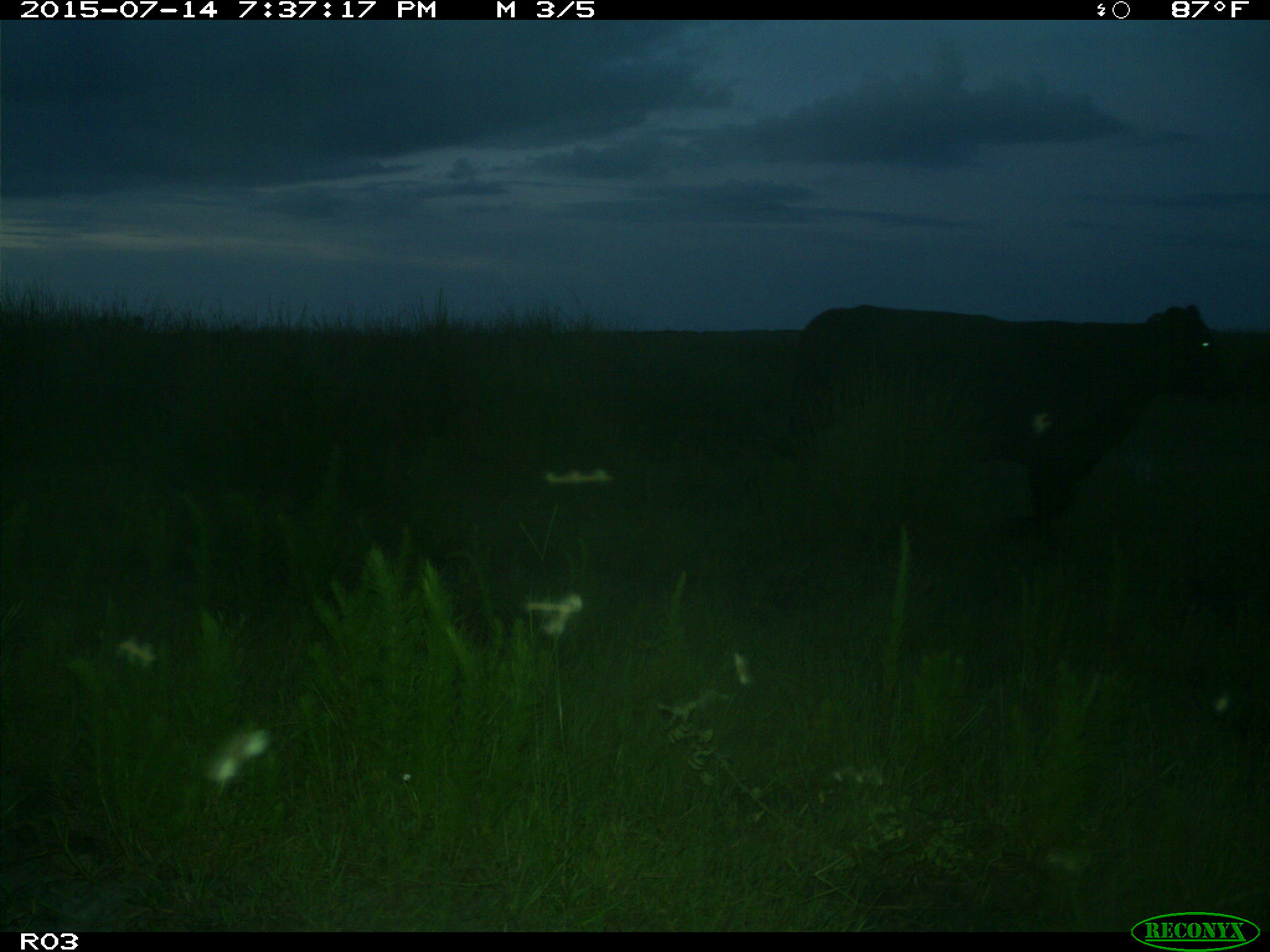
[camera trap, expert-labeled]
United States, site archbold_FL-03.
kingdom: Animalia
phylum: Chordata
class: Mammalia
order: Artiodactyla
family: Bovidae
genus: Bos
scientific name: Bos taurus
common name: domestic cow